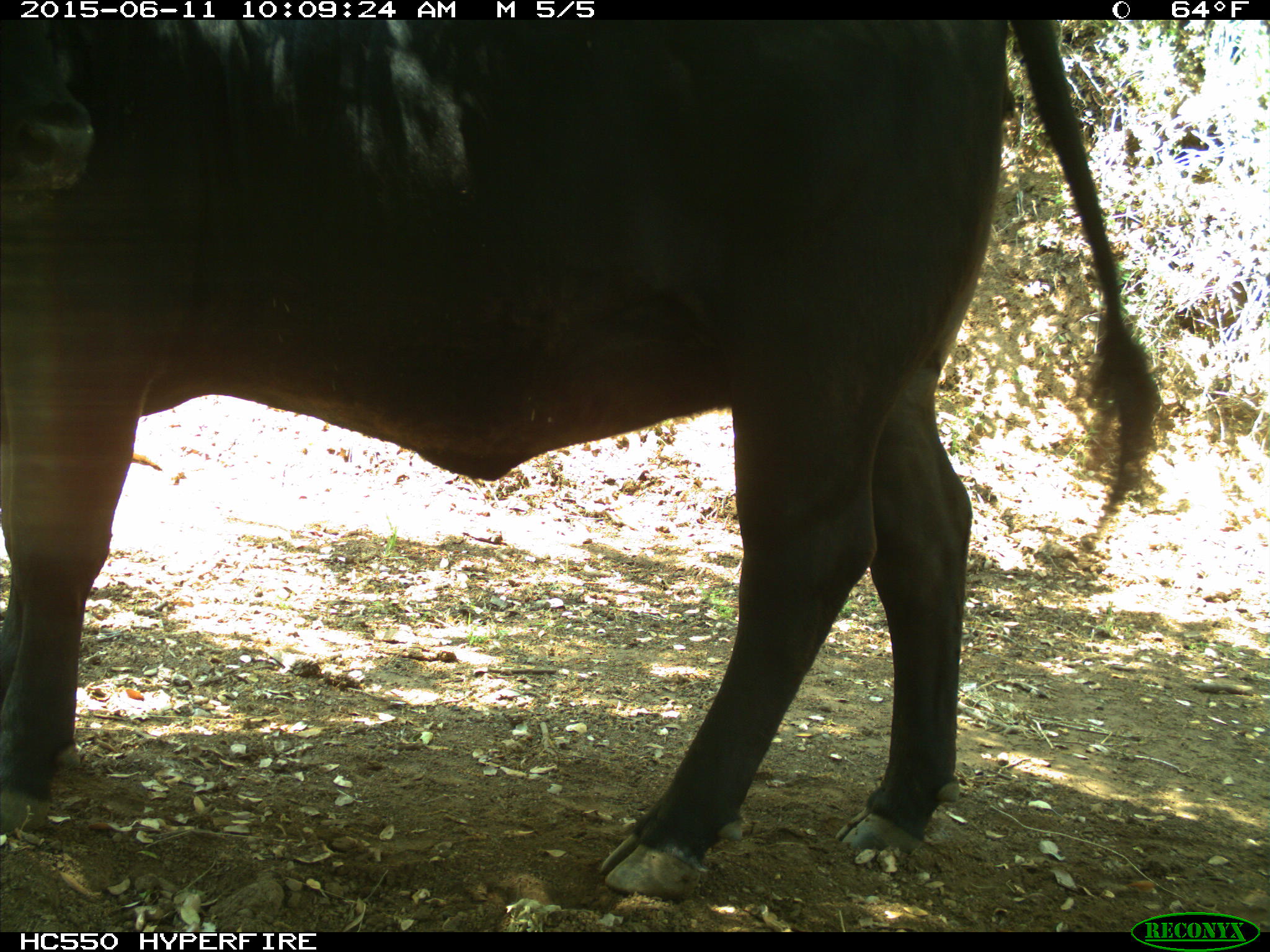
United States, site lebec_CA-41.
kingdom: Animalia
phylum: Chordata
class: Mammalia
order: Artiodactyla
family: Bovidae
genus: Bos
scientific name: Bos taurus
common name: domestic cow